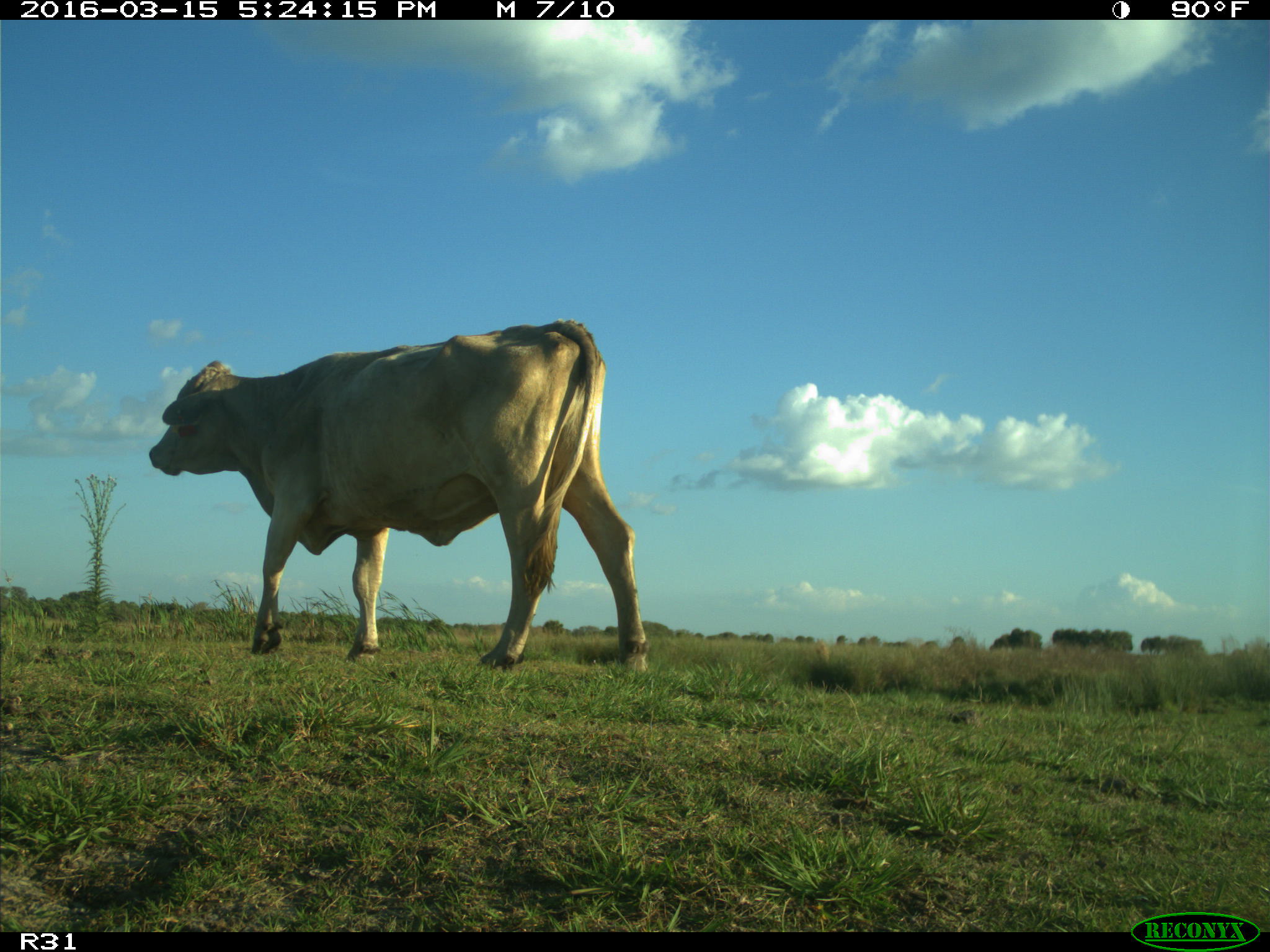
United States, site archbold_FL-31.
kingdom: Animalia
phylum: Chordata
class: Mammalia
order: Artiodactyla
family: Bovidae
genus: Bos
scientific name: Bos taurus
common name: domestic cow